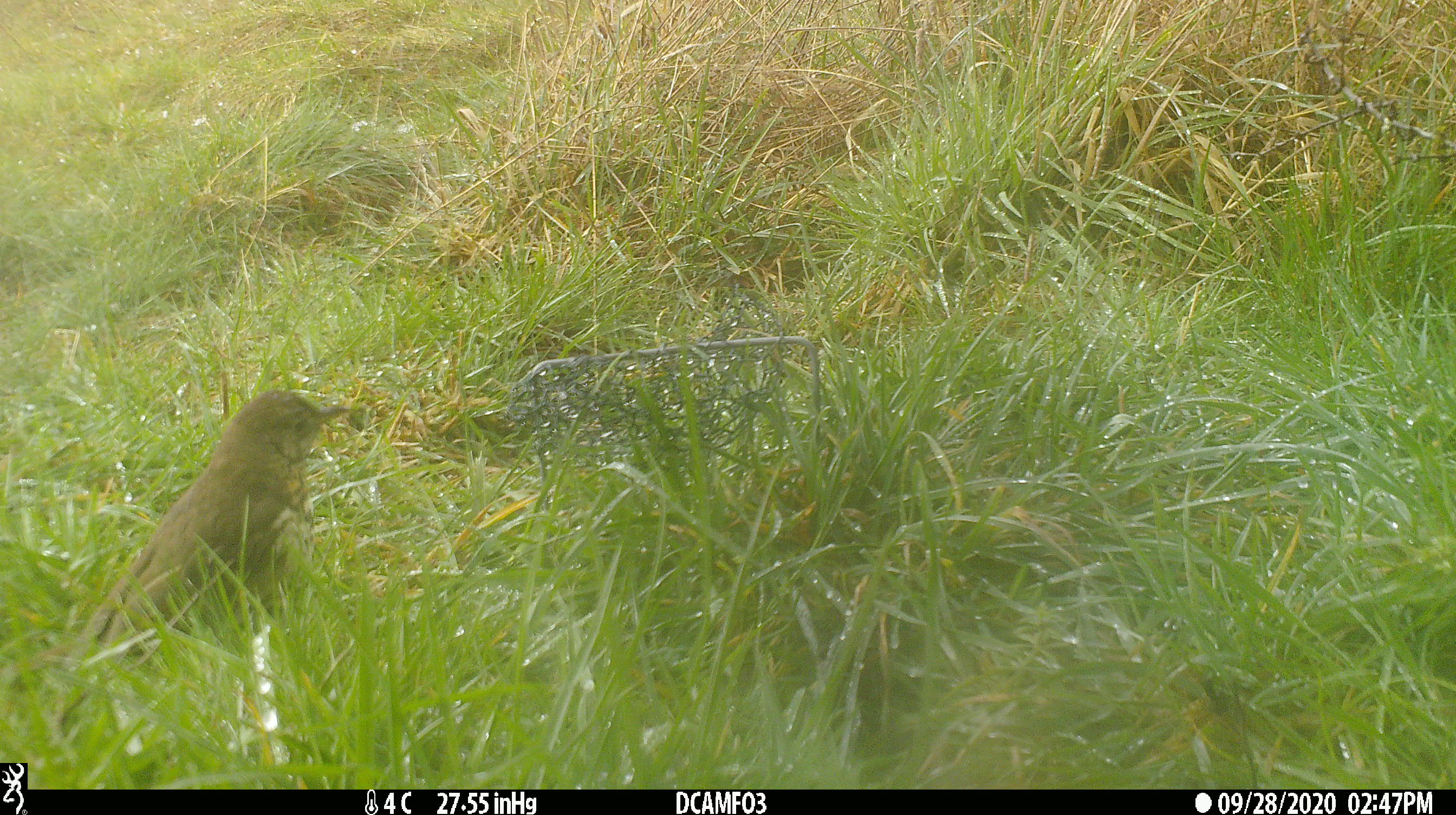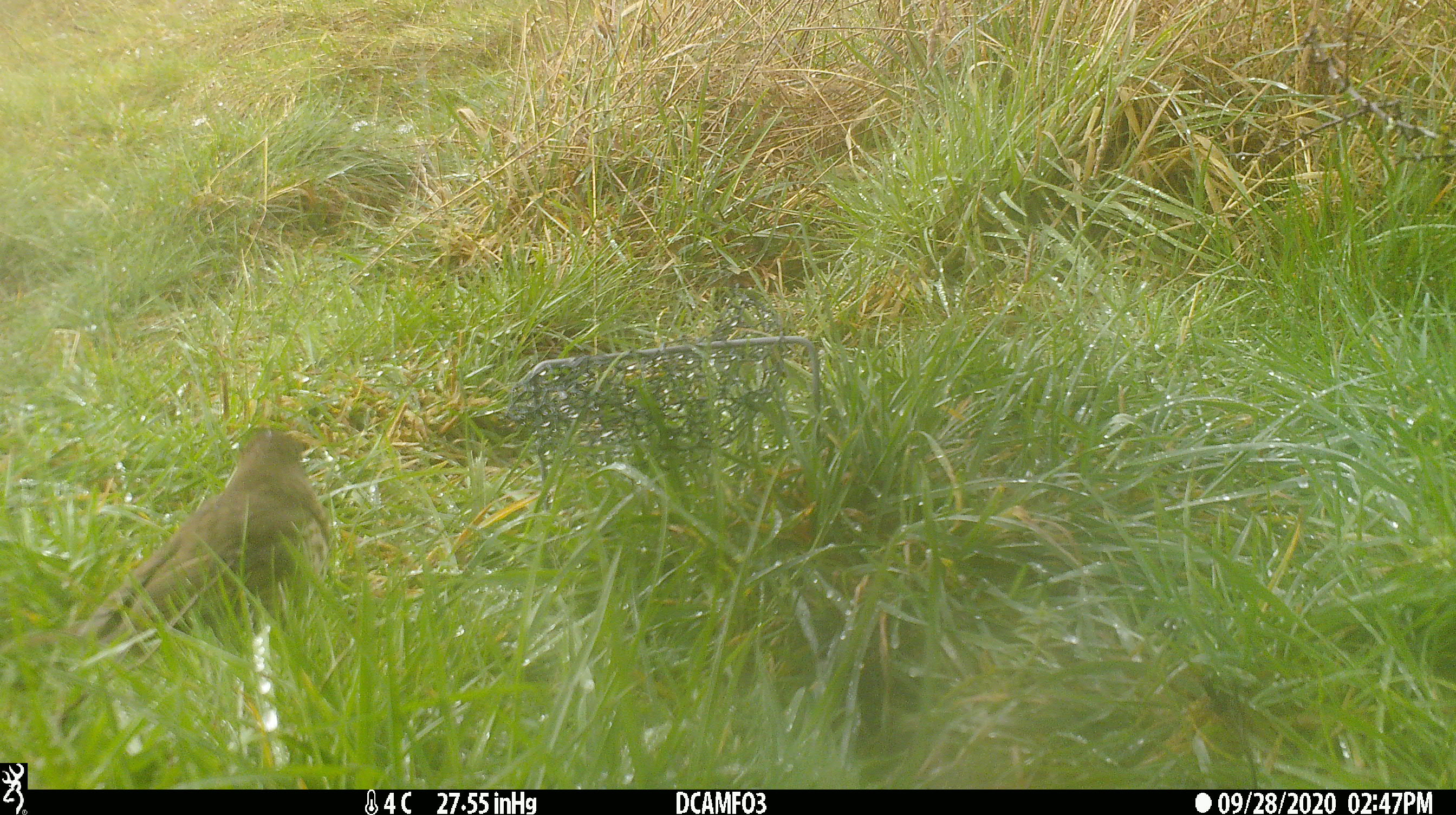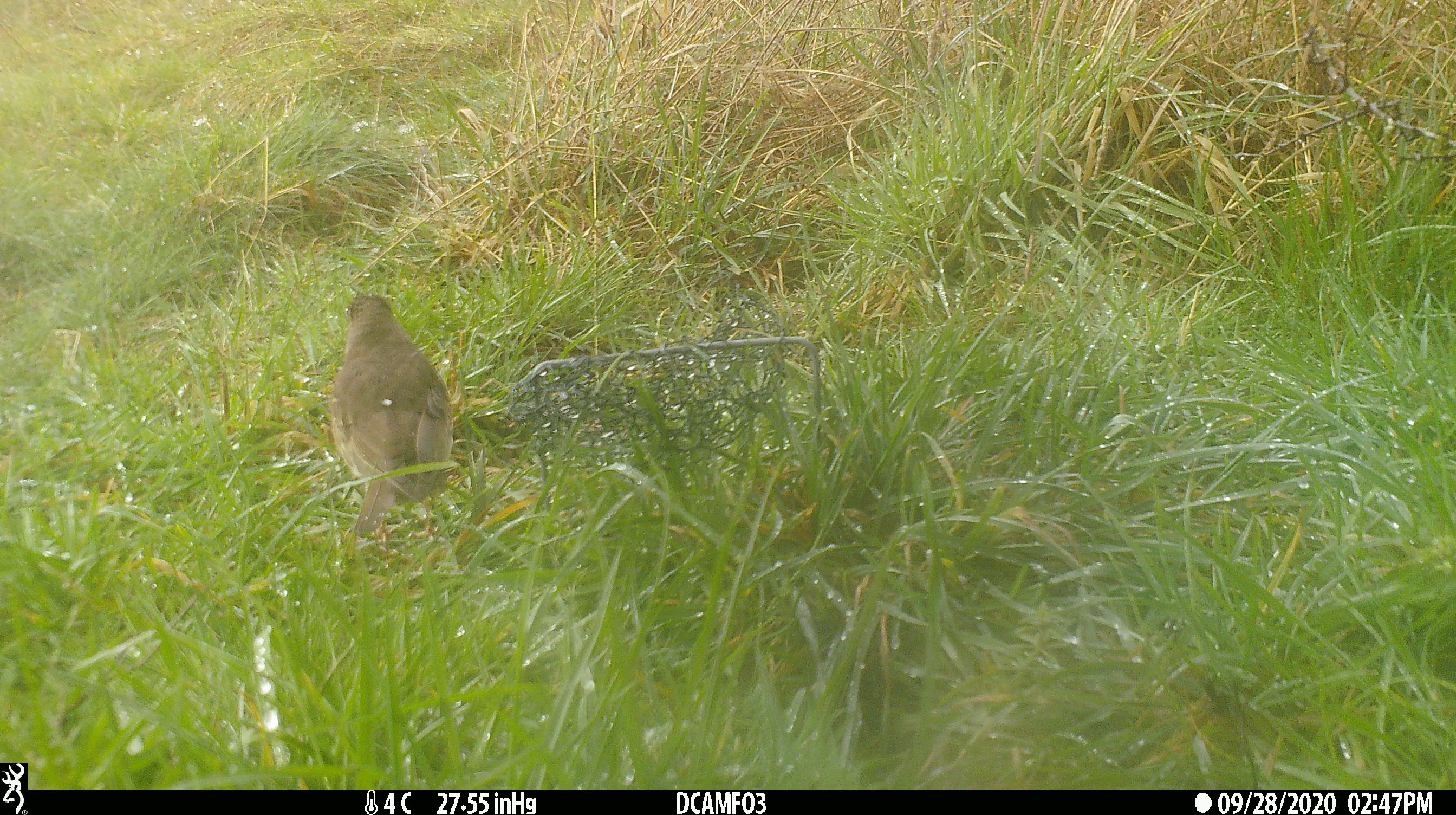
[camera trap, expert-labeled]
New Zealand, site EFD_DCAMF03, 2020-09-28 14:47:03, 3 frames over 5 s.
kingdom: Animalia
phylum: Chordata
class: Aves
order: Passeriformes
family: Turdidae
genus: Turdus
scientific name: Turdus philomelos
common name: song thrush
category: thrush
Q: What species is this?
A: Thrush (song thrush) (Turdus philomelos).